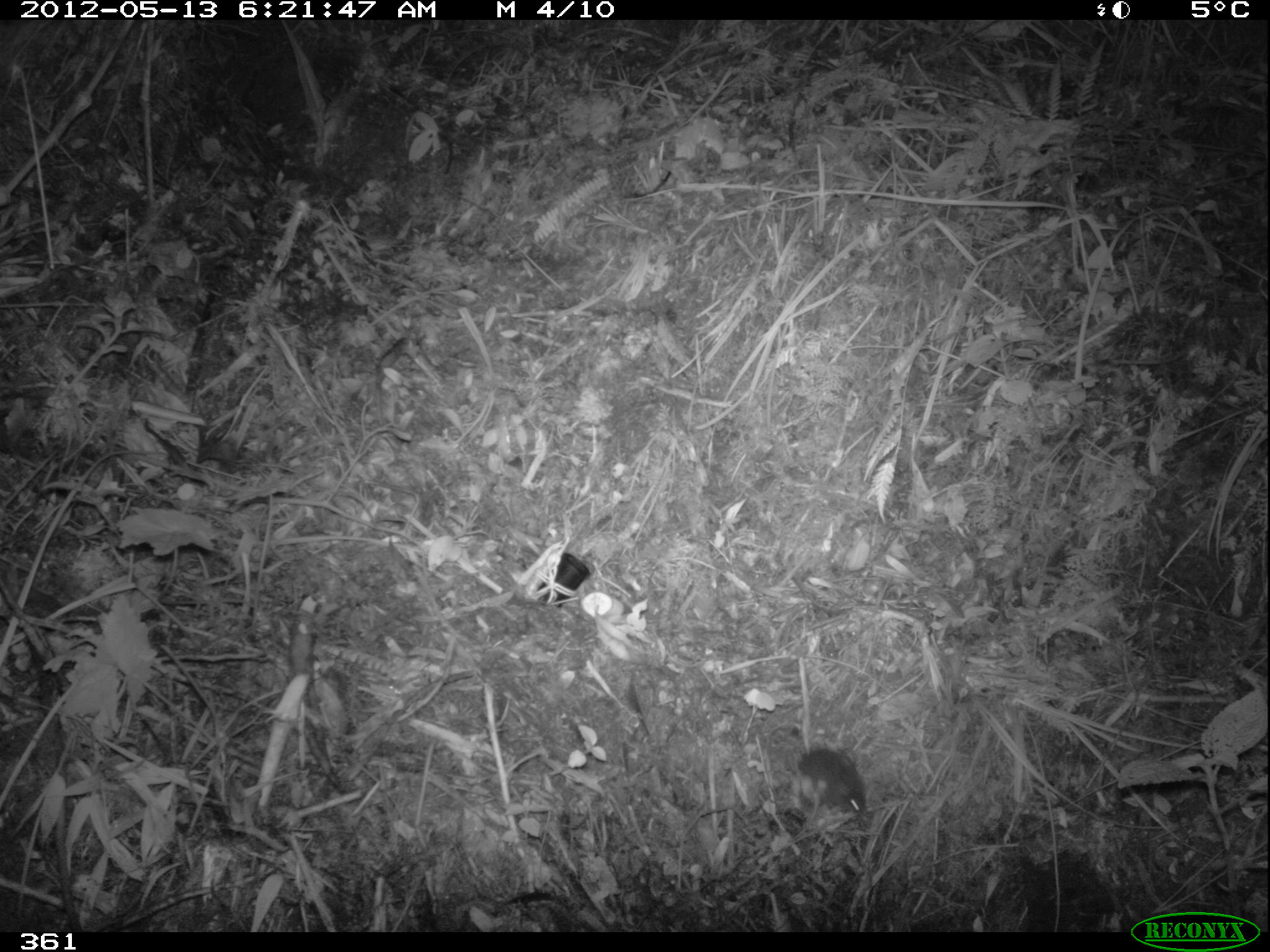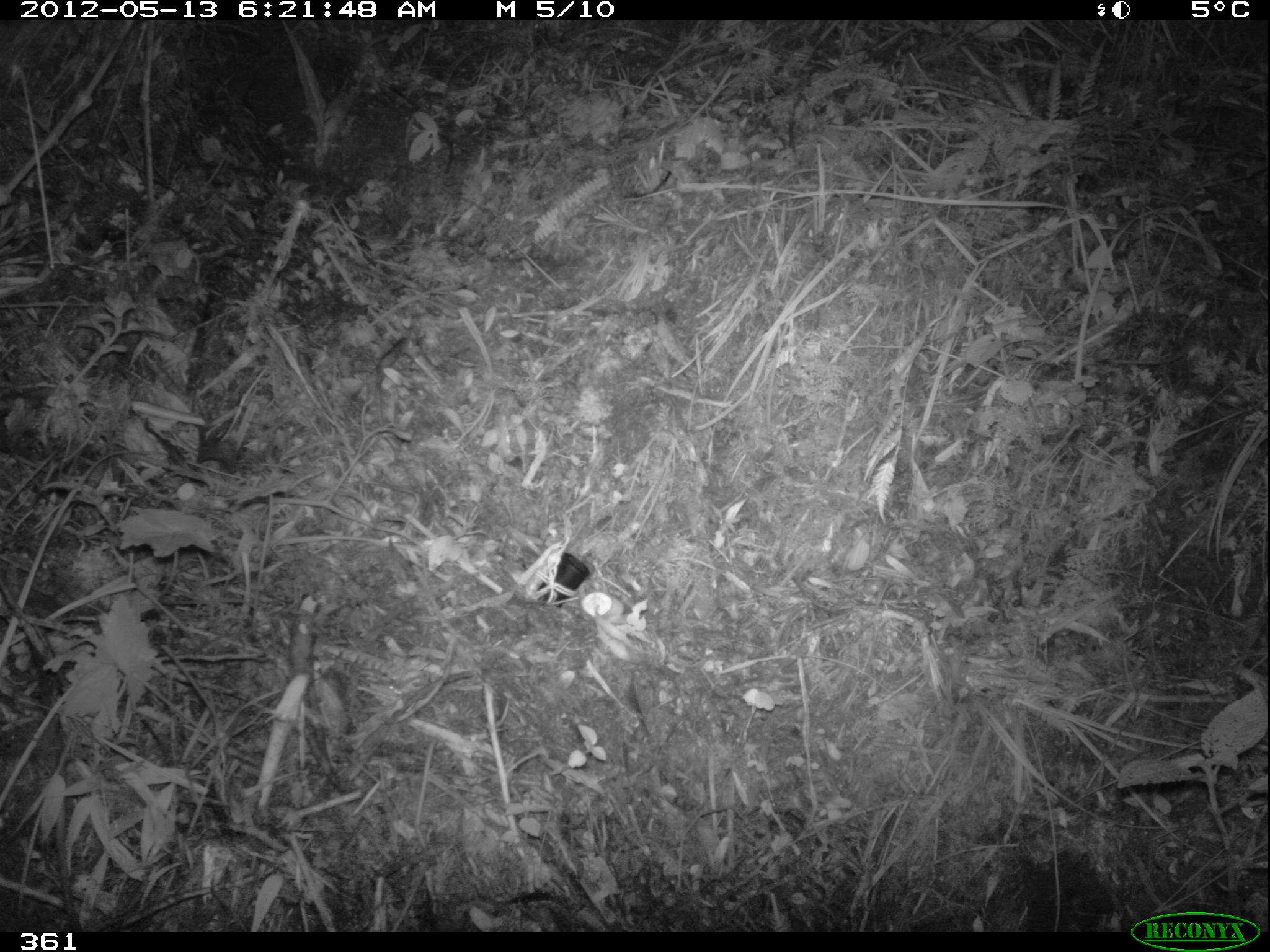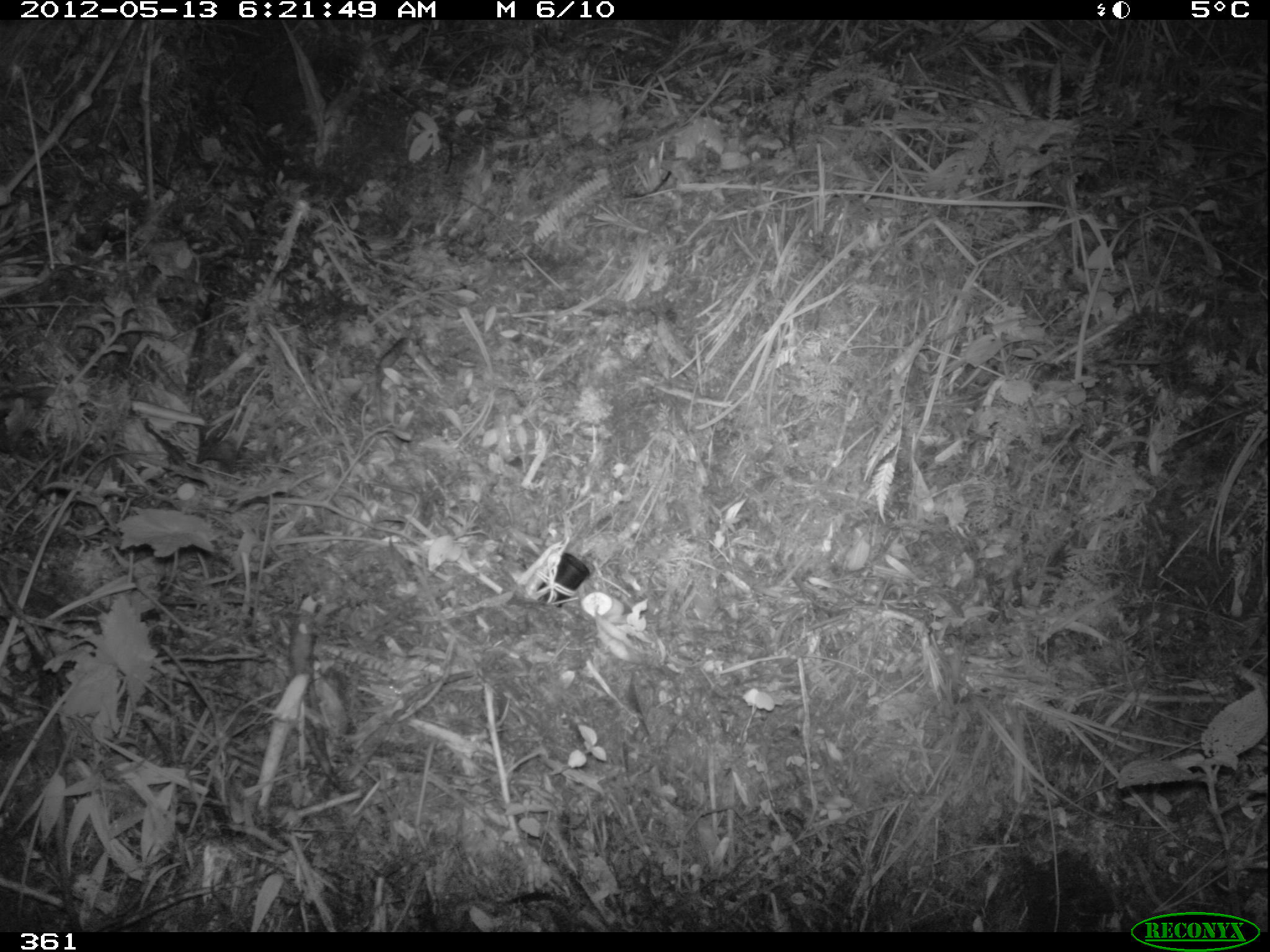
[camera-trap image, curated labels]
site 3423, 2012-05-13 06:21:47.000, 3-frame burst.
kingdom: Animalia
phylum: Chordata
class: Mammalia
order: Rodentia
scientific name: Rodentia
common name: rodents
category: unknown rodent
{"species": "unknown rodent (rodents) (Rodentia)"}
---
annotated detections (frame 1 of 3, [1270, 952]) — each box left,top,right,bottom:
unknown rodent: 796,746,867,815